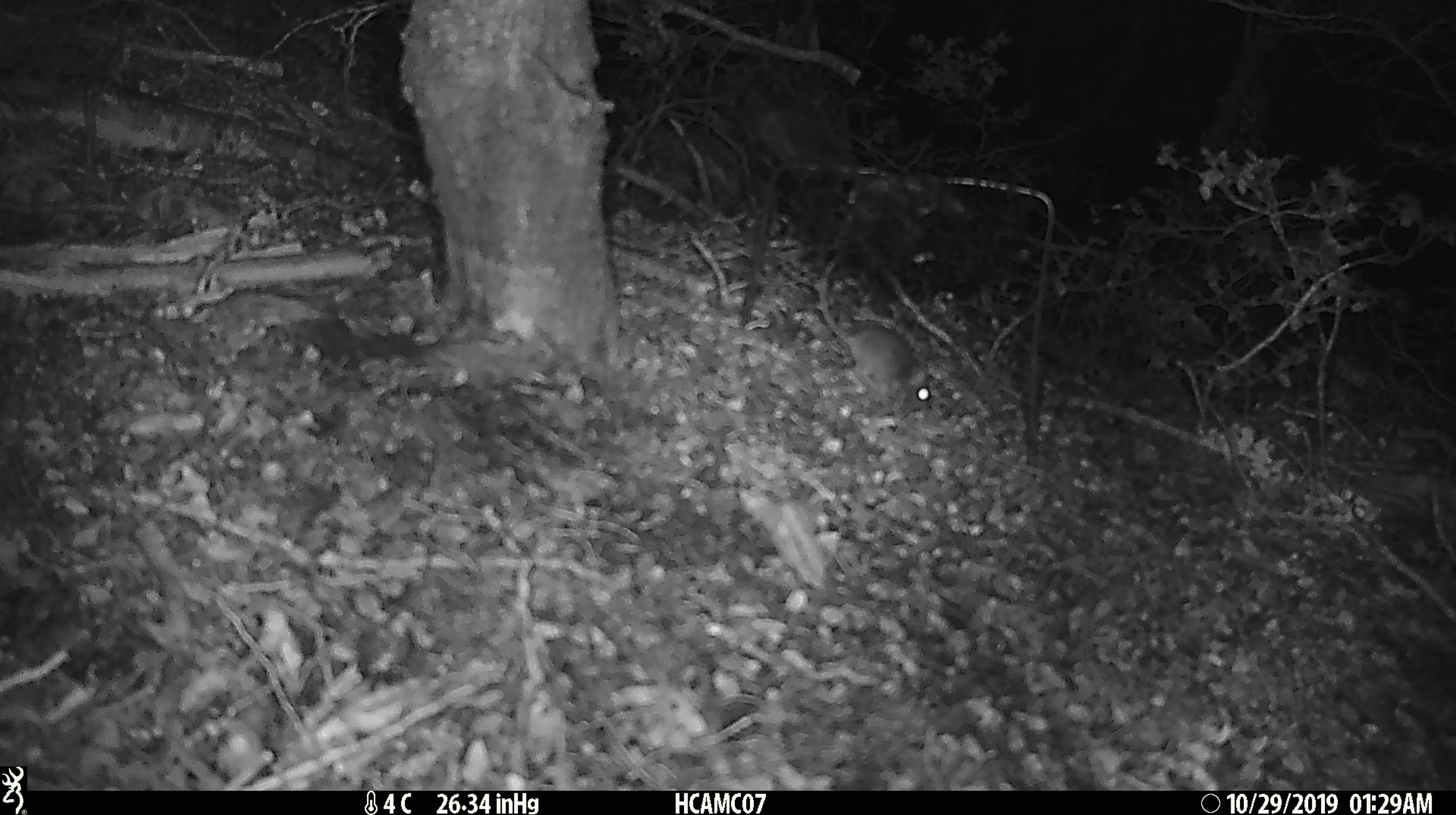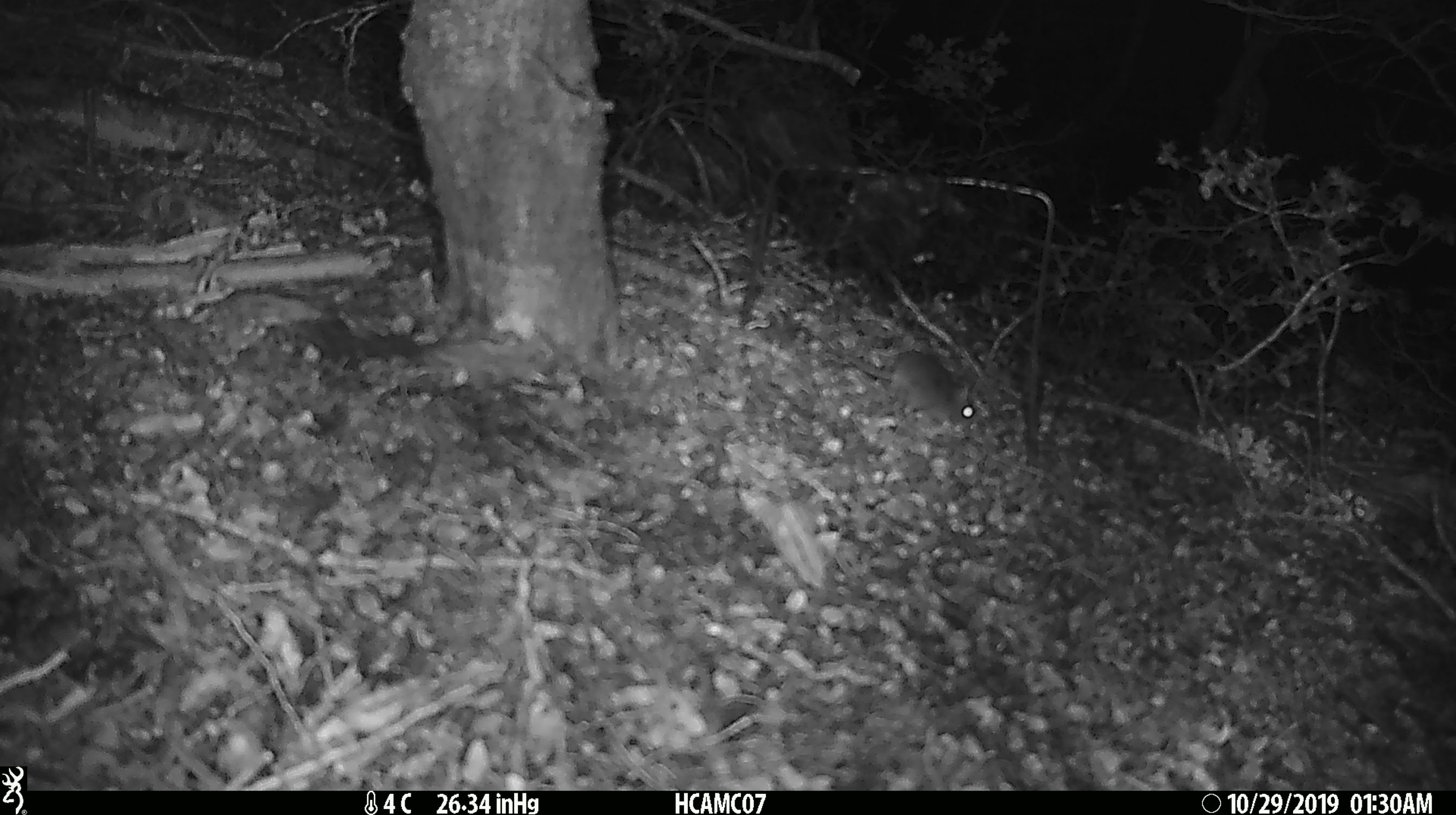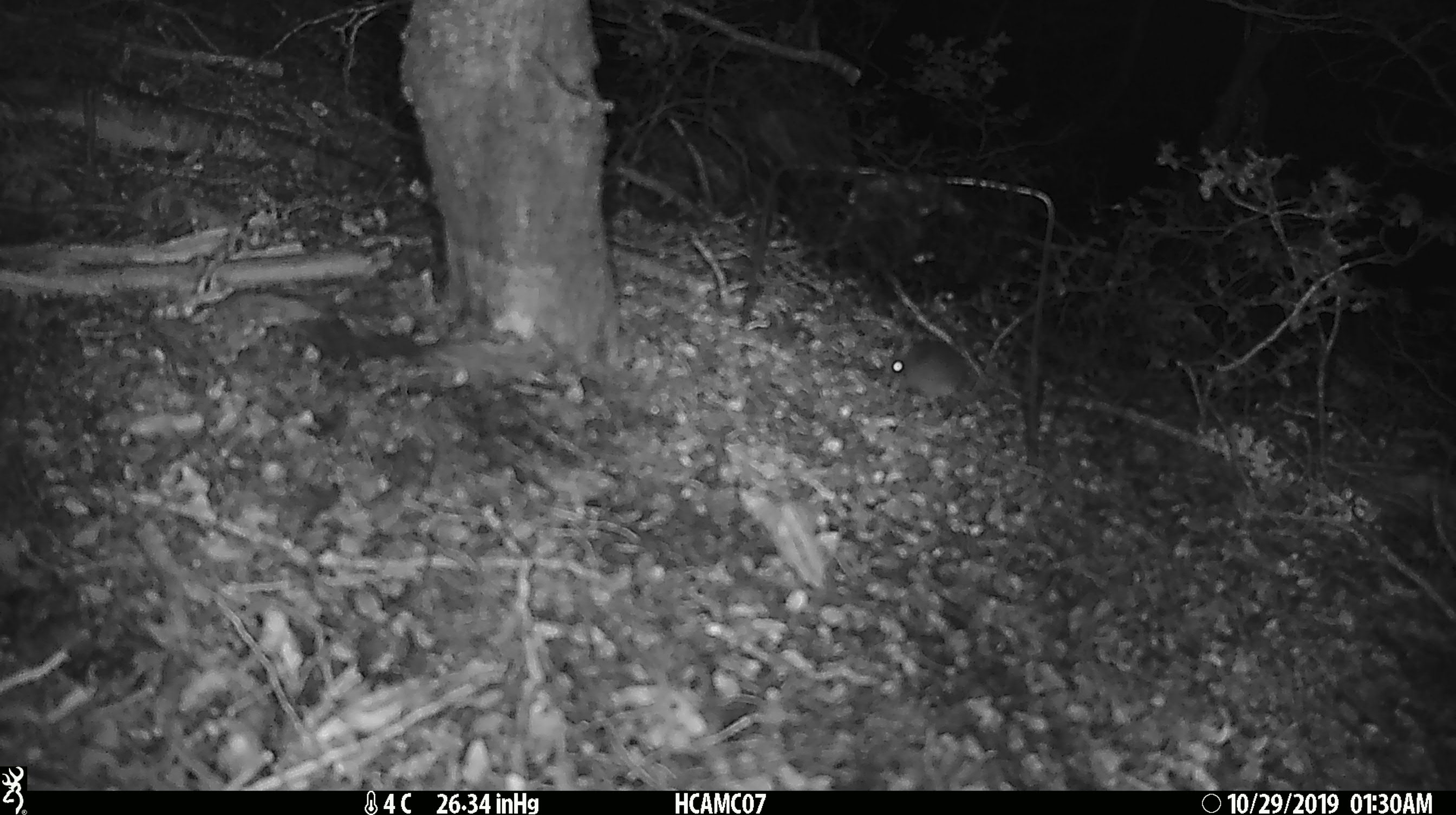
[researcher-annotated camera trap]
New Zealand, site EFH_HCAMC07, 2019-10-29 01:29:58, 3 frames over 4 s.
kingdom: Animalia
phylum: Chordata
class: Mammalia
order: Rodentia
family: Muridae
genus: Mus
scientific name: Mus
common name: mouse